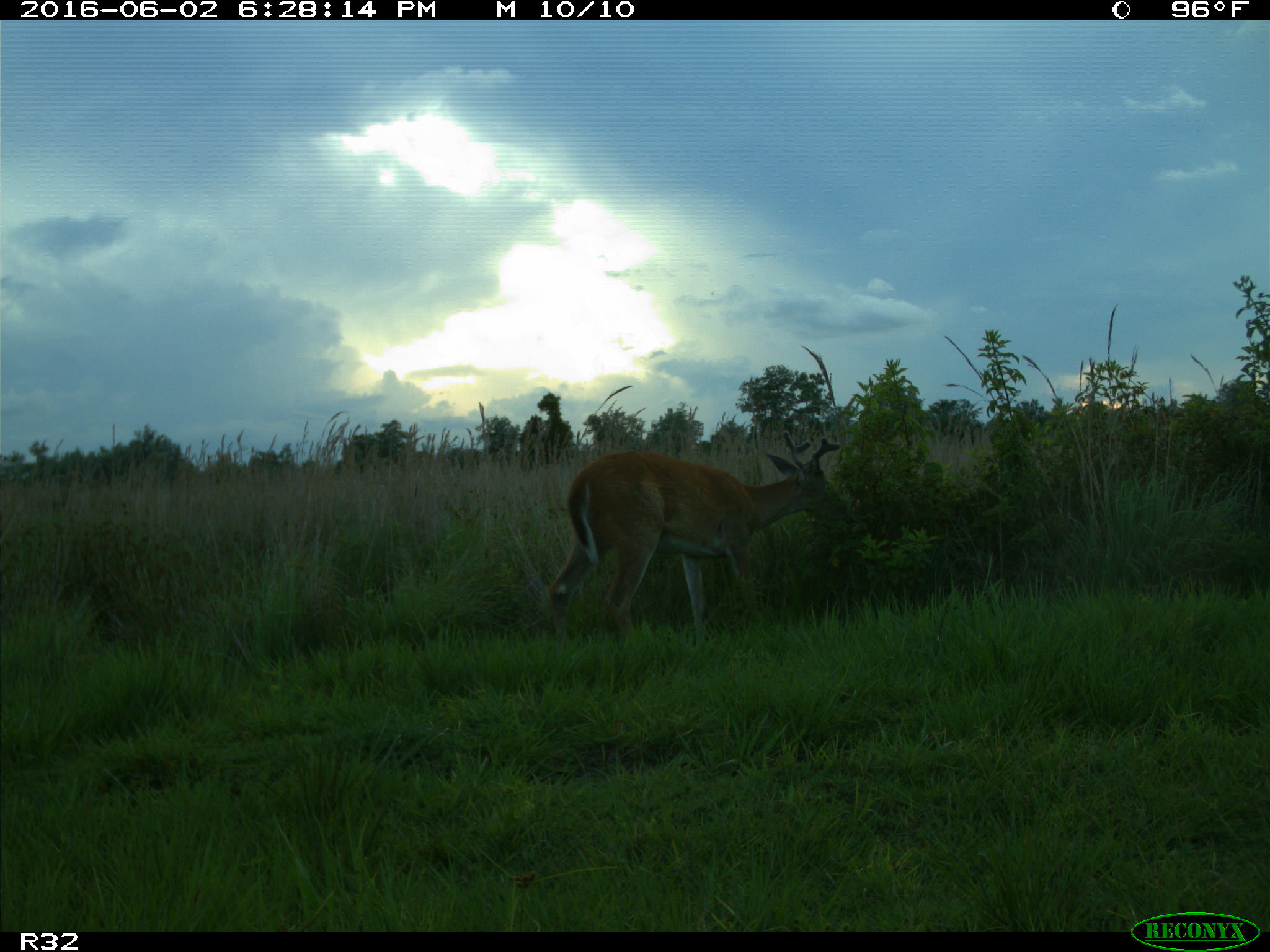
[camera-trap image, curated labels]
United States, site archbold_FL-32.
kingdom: Animalia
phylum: Chordata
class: Mammalia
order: Artiodactyla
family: Cervidae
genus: Odocoileus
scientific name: Odocoileus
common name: deer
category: unidentified deer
Unidentified deer (deer) (Odocoileus).